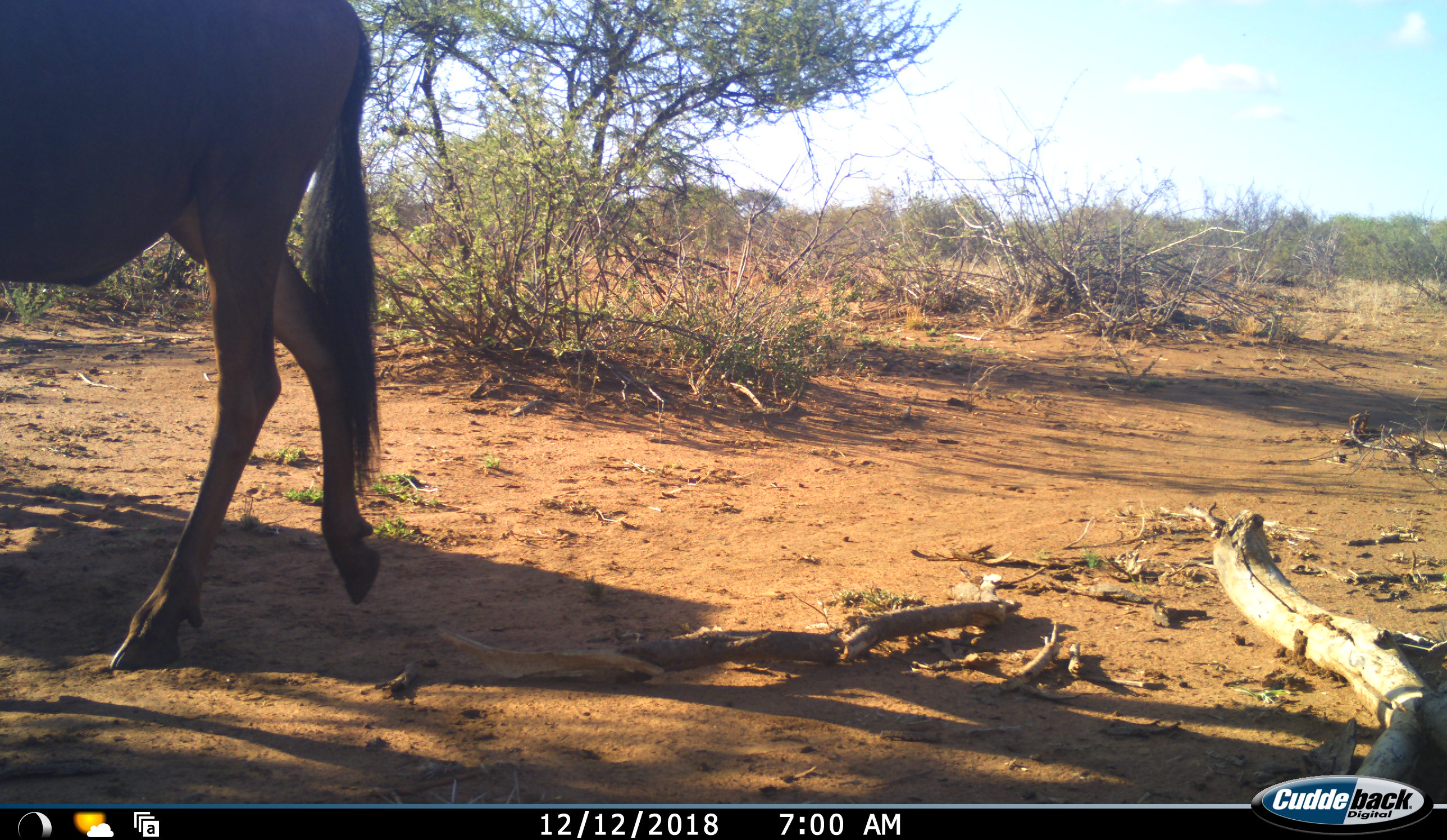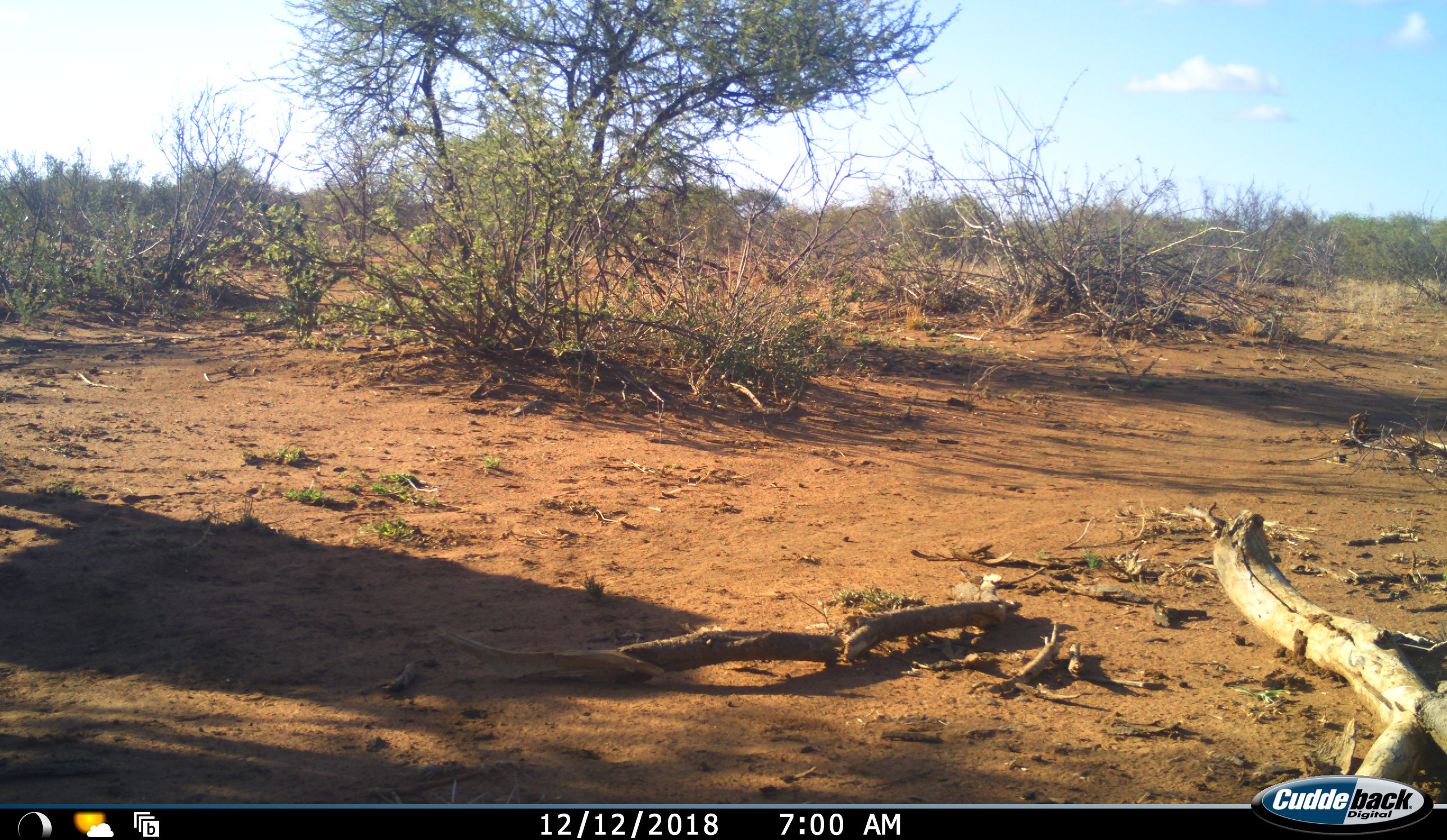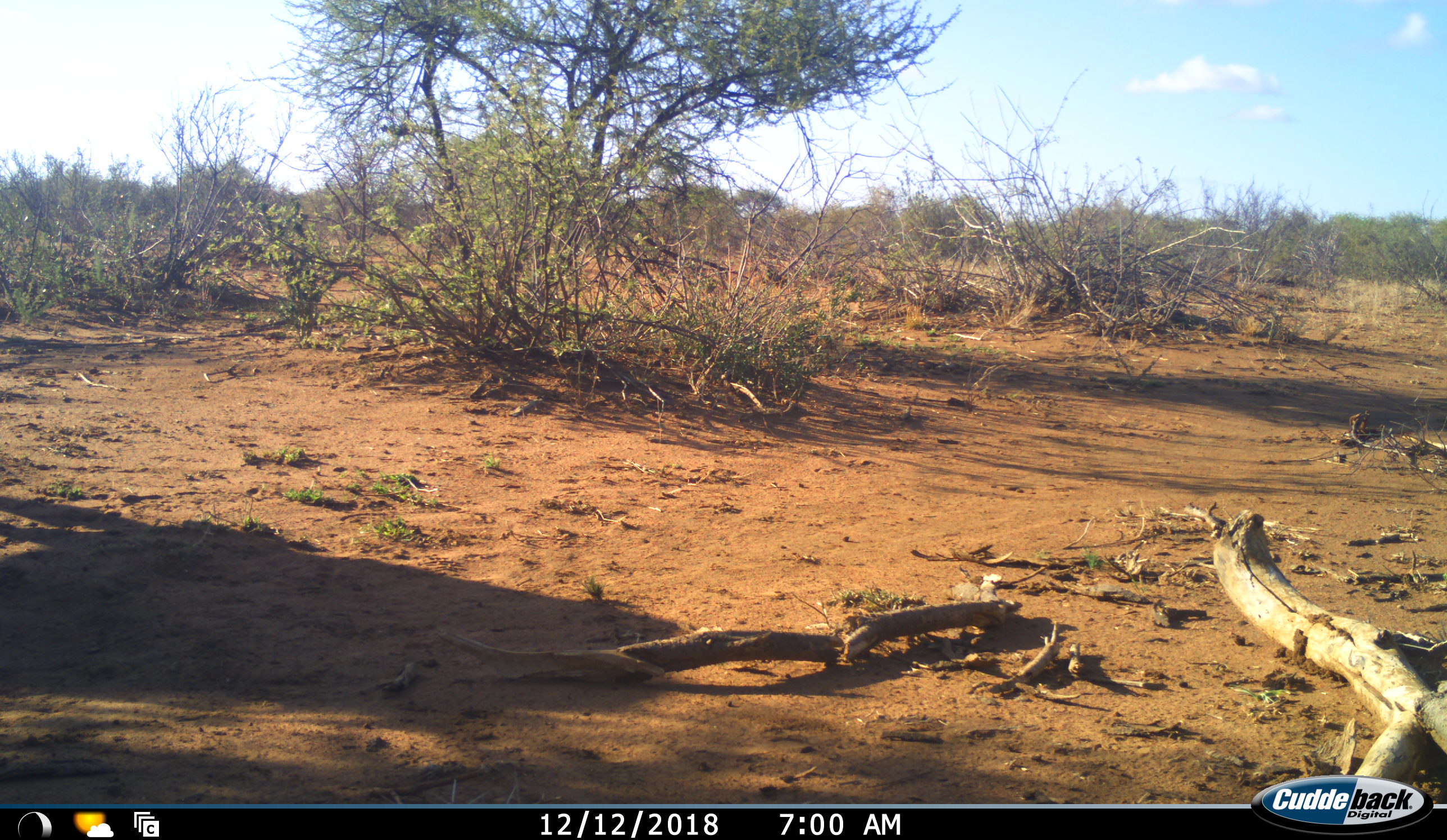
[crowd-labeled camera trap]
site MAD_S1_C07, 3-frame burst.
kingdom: Animalia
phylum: Chordata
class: Mammalia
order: Artiodactyla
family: Bovidae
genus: Connochaetes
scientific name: Connochaetes taurinus taurinus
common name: blue wildebeest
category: wildebeestblue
Wildebeestblue (blue wildebeest) (Connochaetes taurinus taurinus), count 1. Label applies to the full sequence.